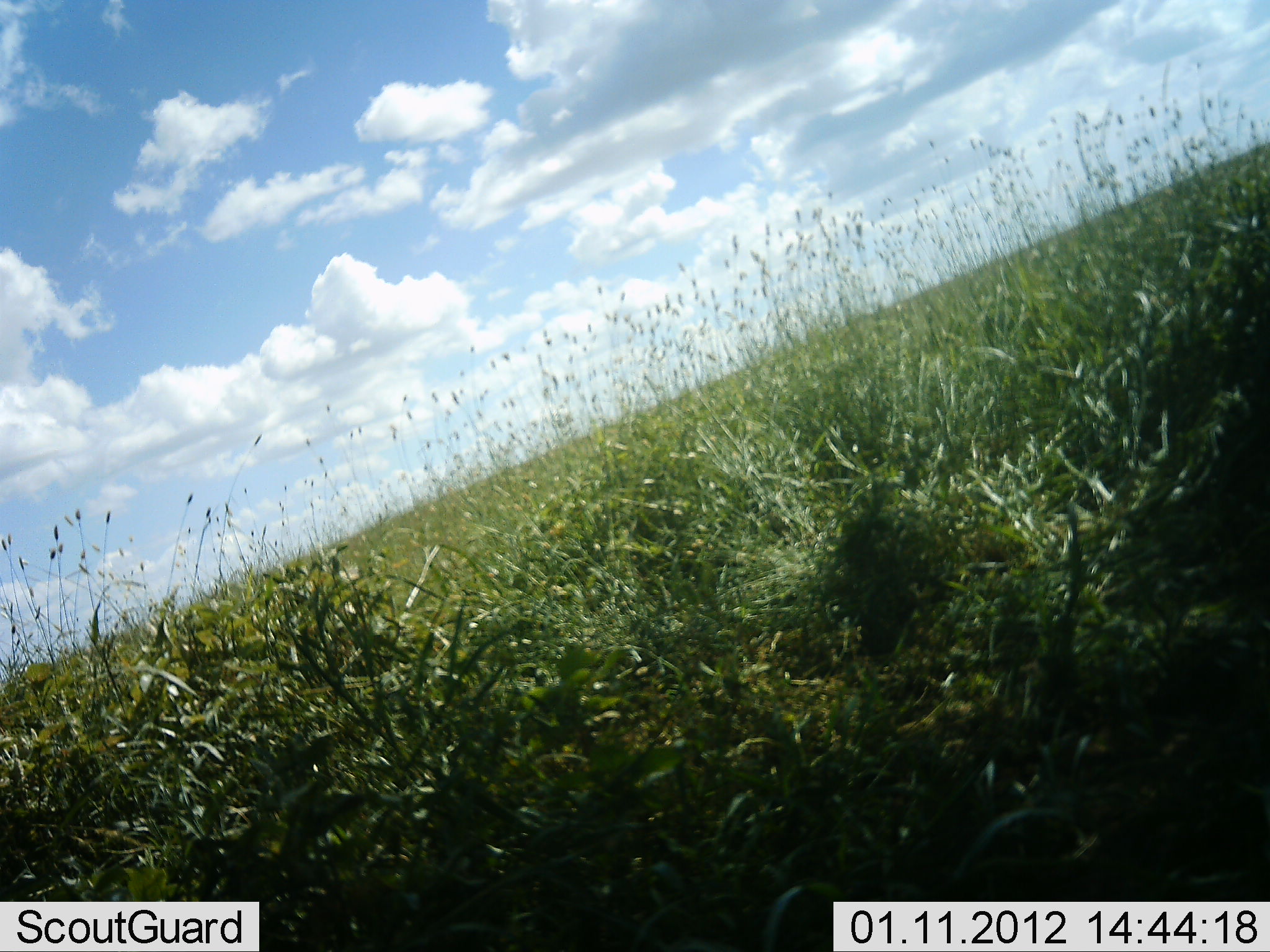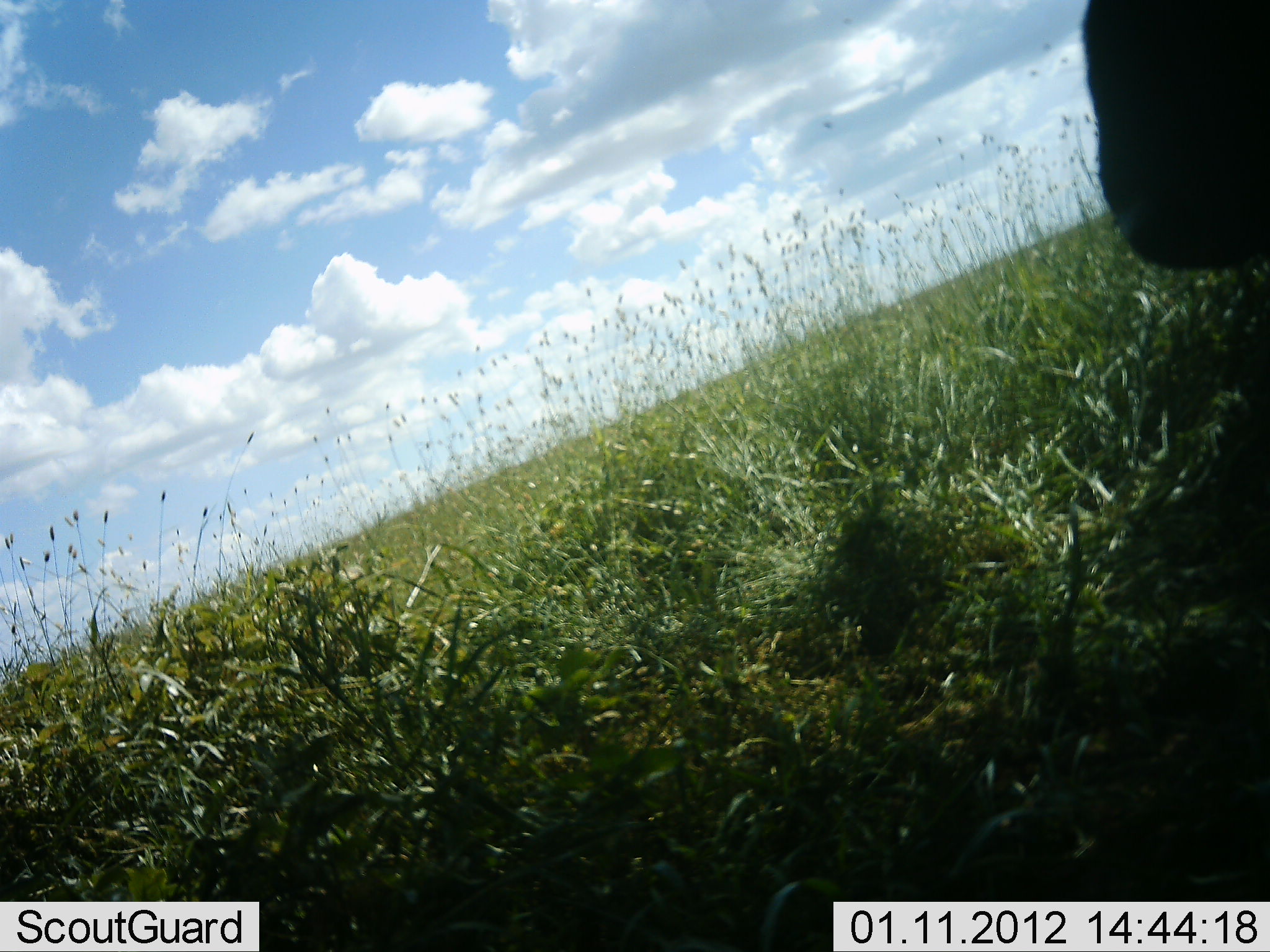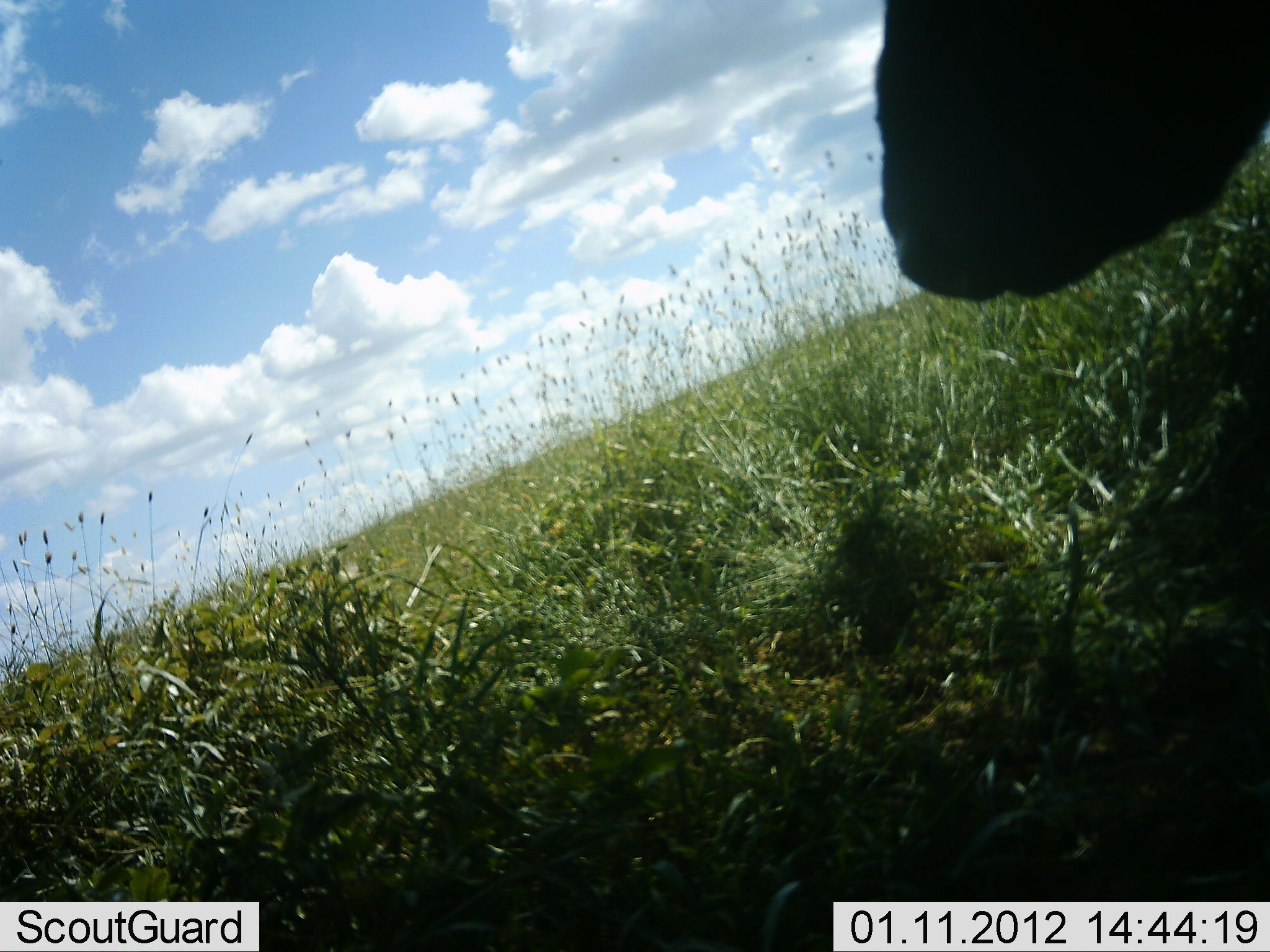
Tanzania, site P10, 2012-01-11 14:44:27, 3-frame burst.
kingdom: Animalia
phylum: Chordata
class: Mammalia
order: Artiodactyla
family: Bovidae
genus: Connochaetes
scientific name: Connochaetes taurinus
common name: blue wildebeest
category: wildebeest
Wildebeest (blue wildebeest) (Connochaetes taurinus), count 1. Behavior (volunteer vote fractions): standing 75%, resting 0%, moving 25%, interacting 0%. Young present (vote fraction): 0%. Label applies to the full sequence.